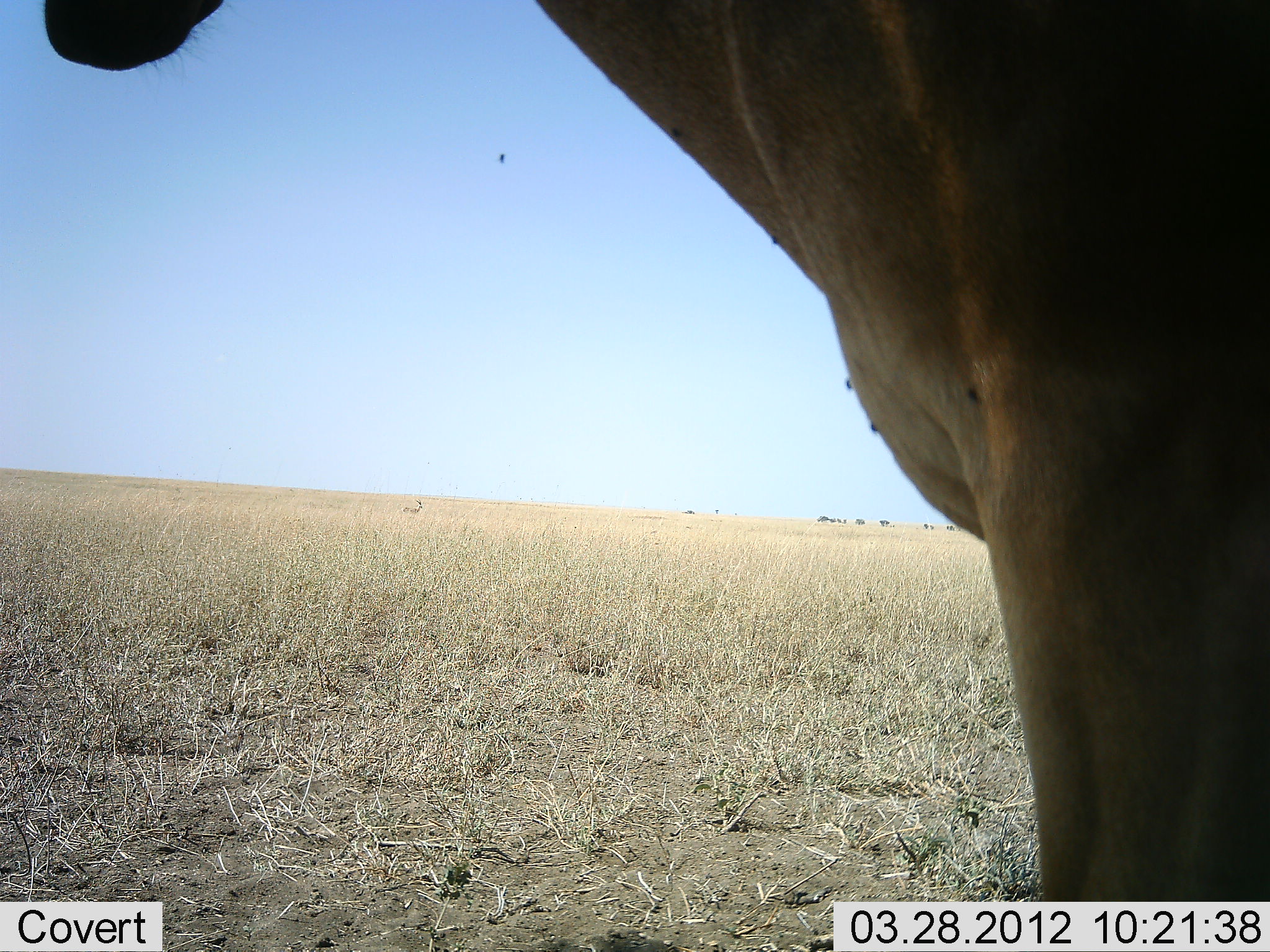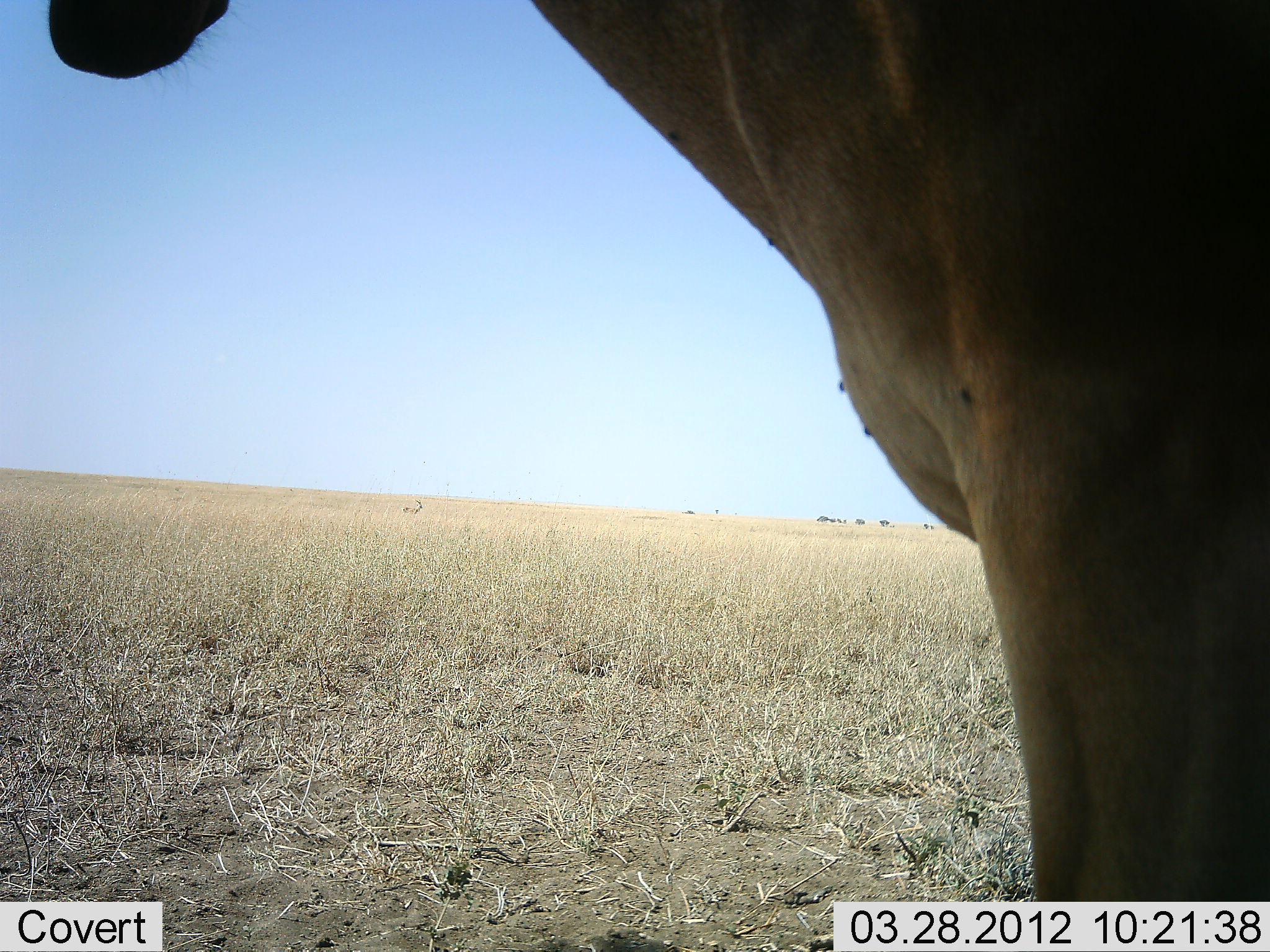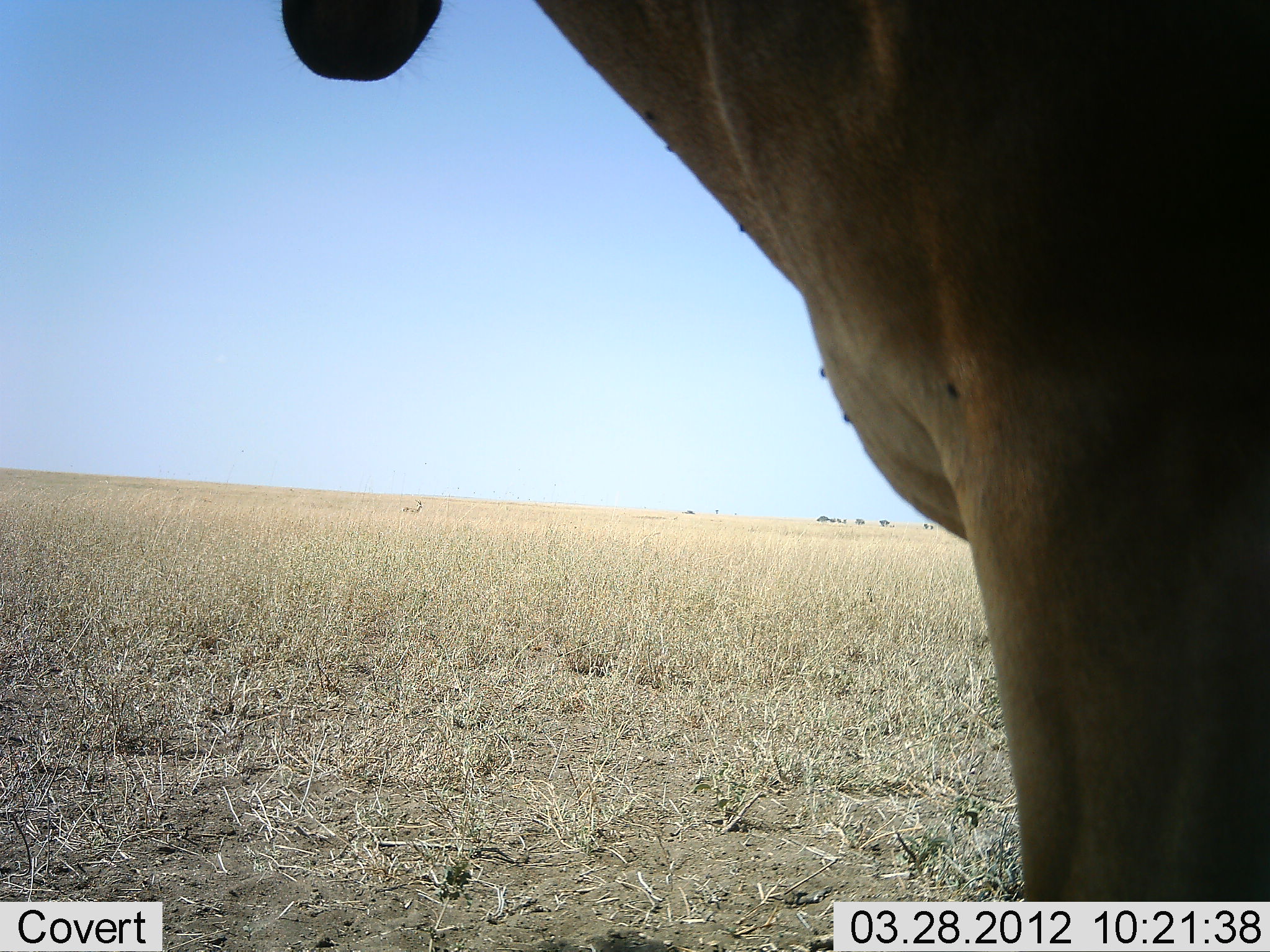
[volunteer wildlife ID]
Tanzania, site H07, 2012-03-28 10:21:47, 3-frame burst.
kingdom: Animalia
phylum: Chordata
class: Mammalia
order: Artiodactyla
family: Bovidae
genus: Alcelaphus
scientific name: Alcelaphus buselaphus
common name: hartebeest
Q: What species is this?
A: Hartebeest (Alcelaphus buselaphus).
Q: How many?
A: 1.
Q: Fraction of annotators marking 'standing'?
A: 100%.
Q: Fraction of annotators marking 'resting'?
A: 0%.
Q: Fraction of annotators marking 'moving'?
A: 0%.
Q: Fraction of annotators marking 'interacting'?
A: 0%.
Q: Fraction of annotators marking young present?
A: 0%.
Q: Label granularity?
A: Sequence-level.